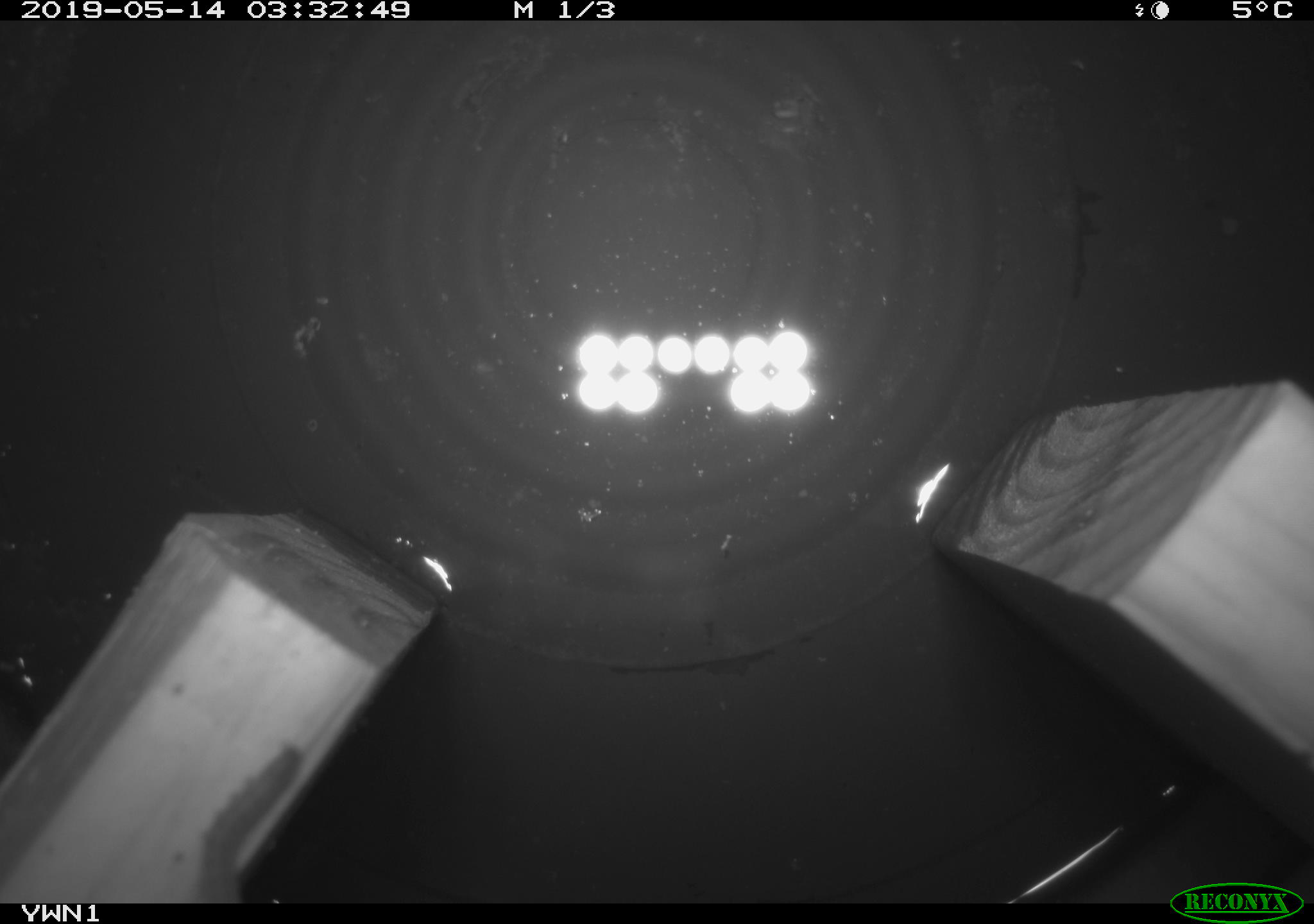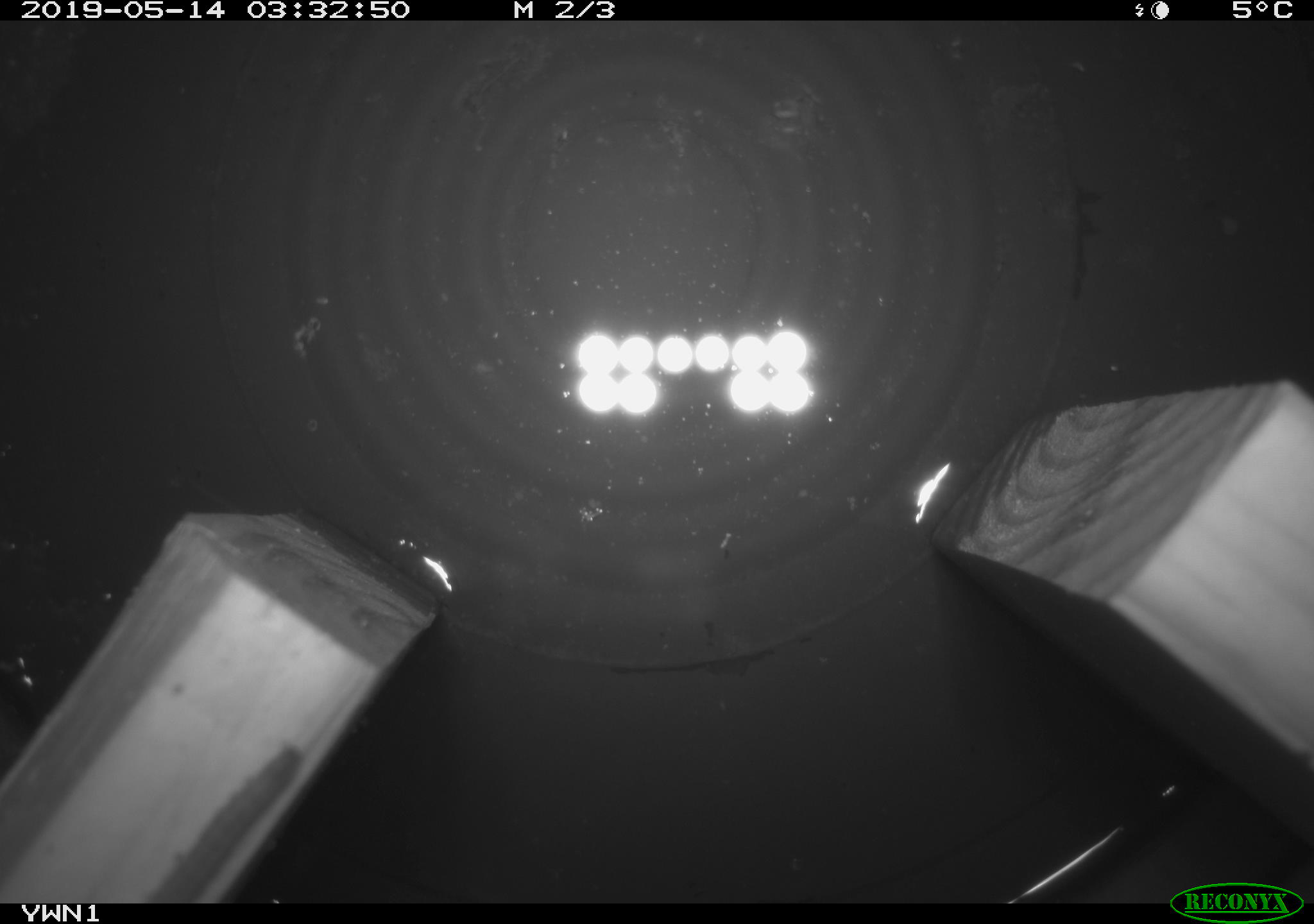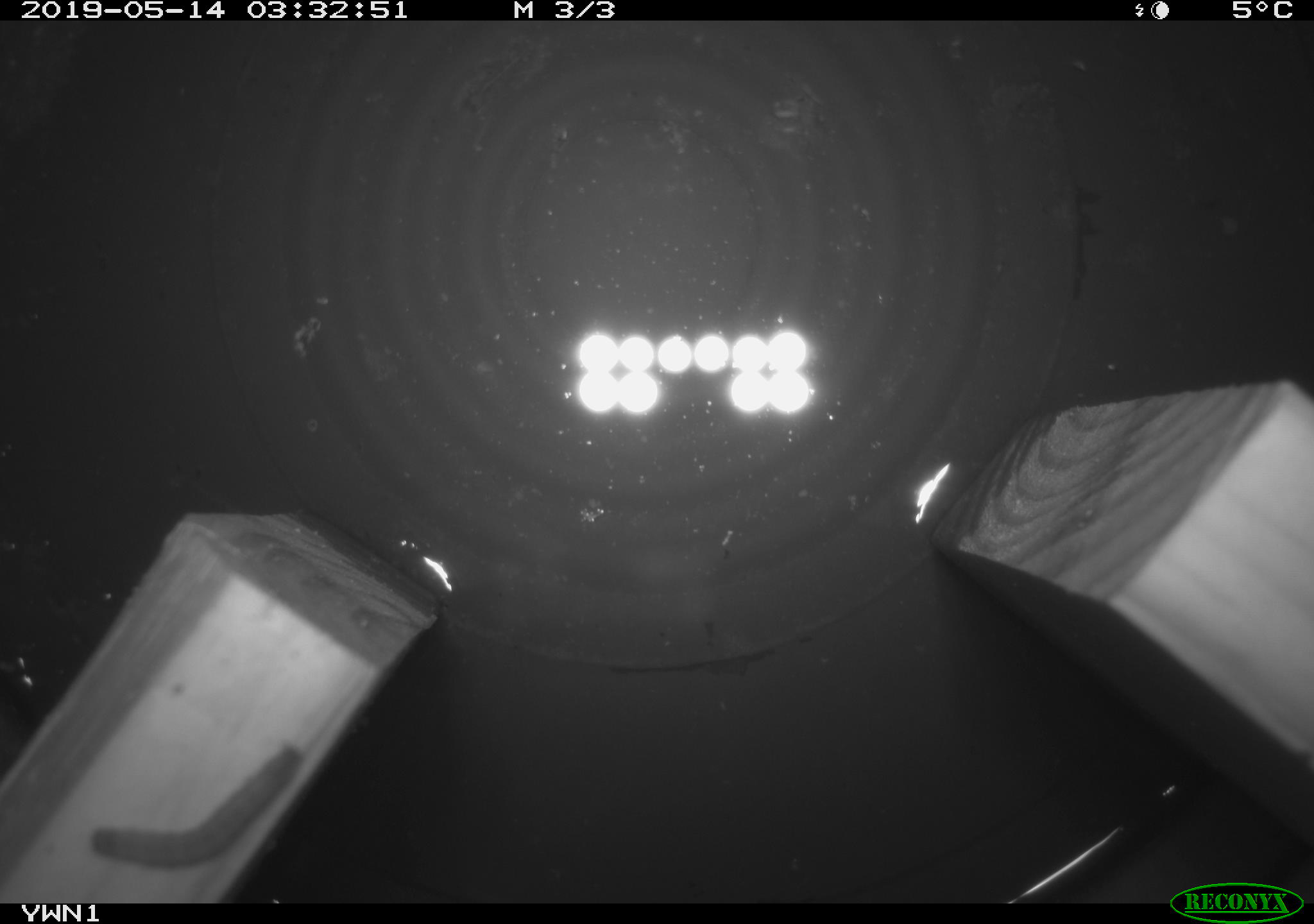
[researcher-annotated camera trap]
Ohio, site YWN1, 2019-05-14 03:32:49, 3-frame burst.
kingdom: Animalia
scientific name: Animalia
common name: animal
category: invertebrate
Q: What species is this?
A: Invertebrate (animal) (Animalia).